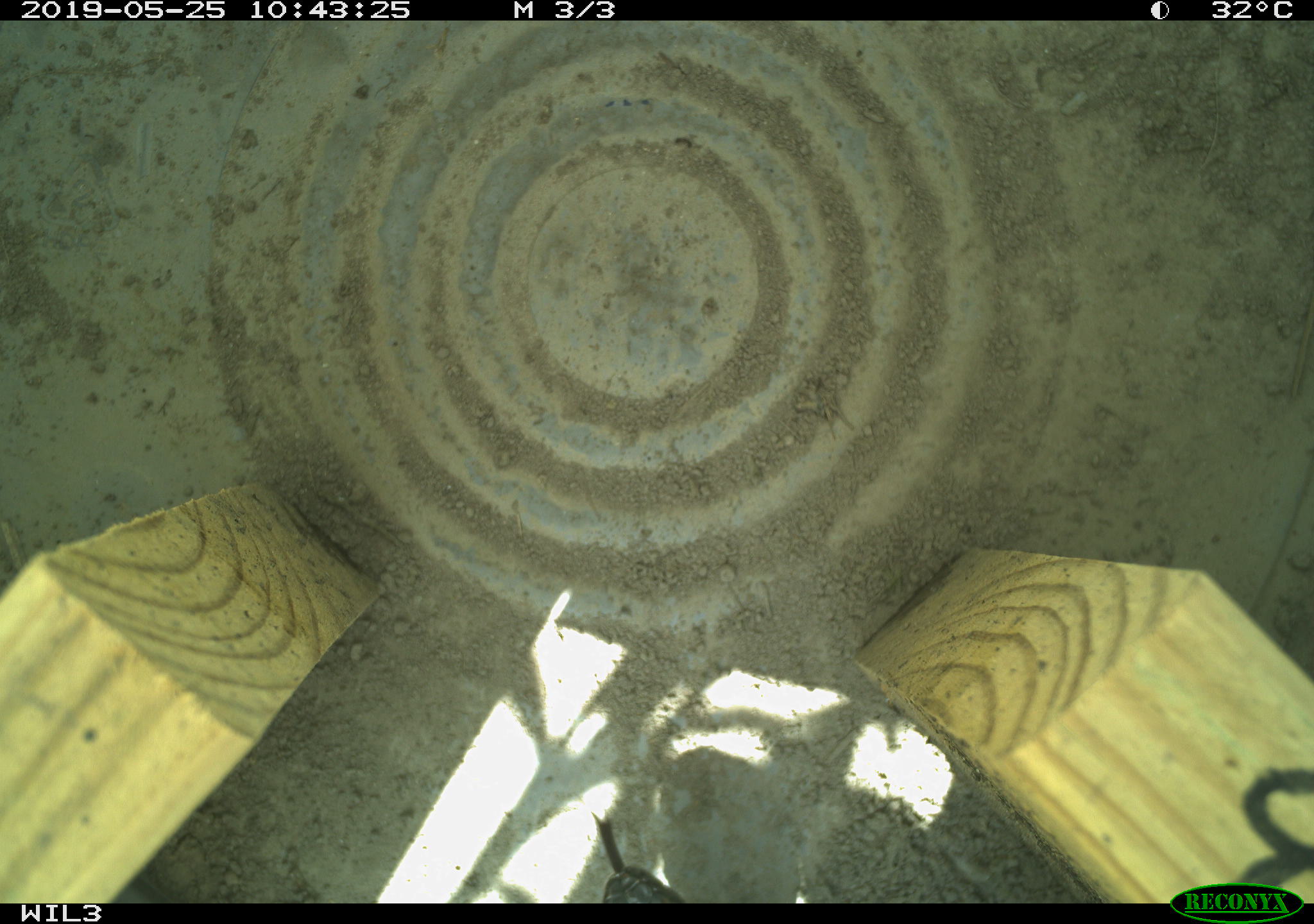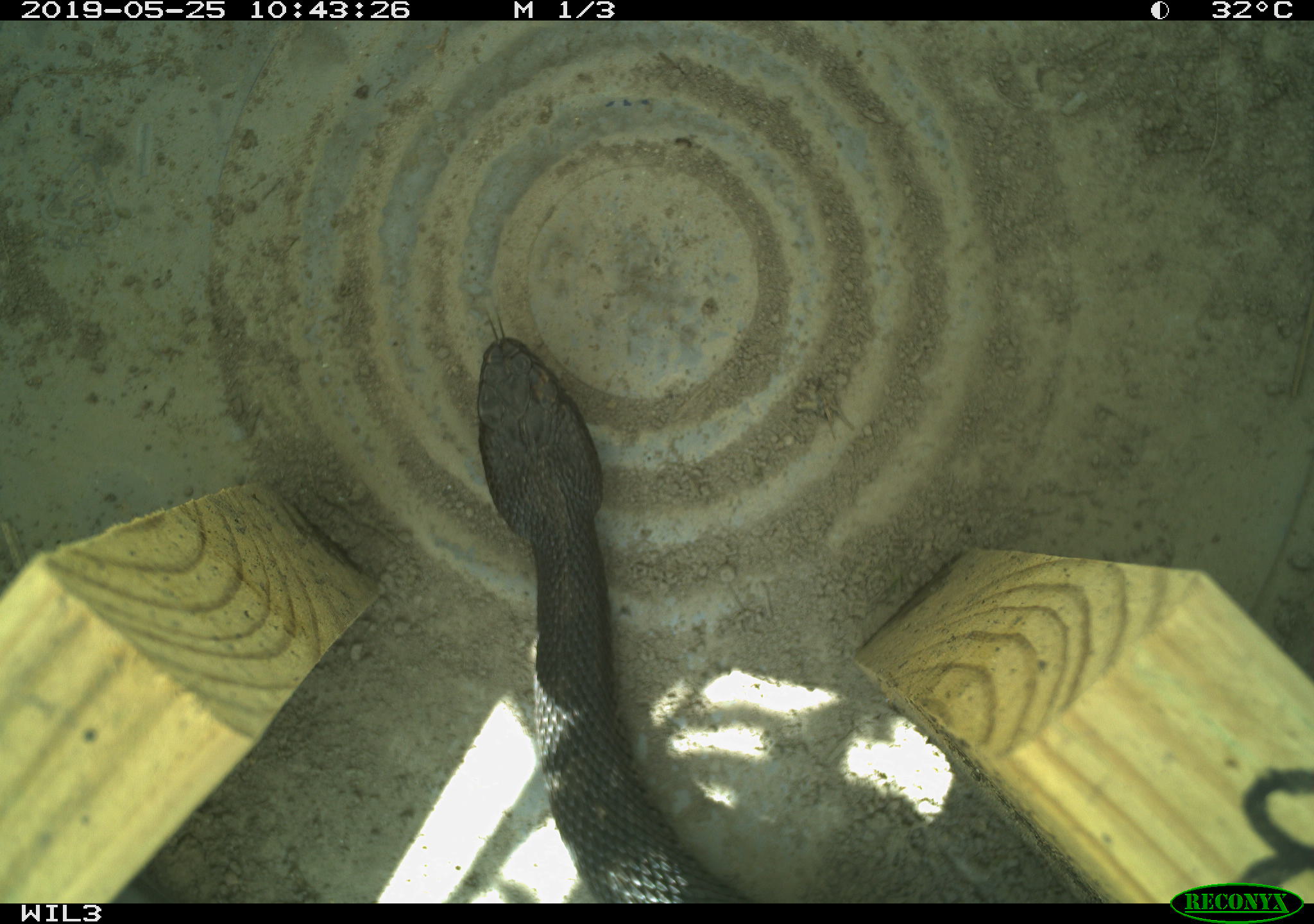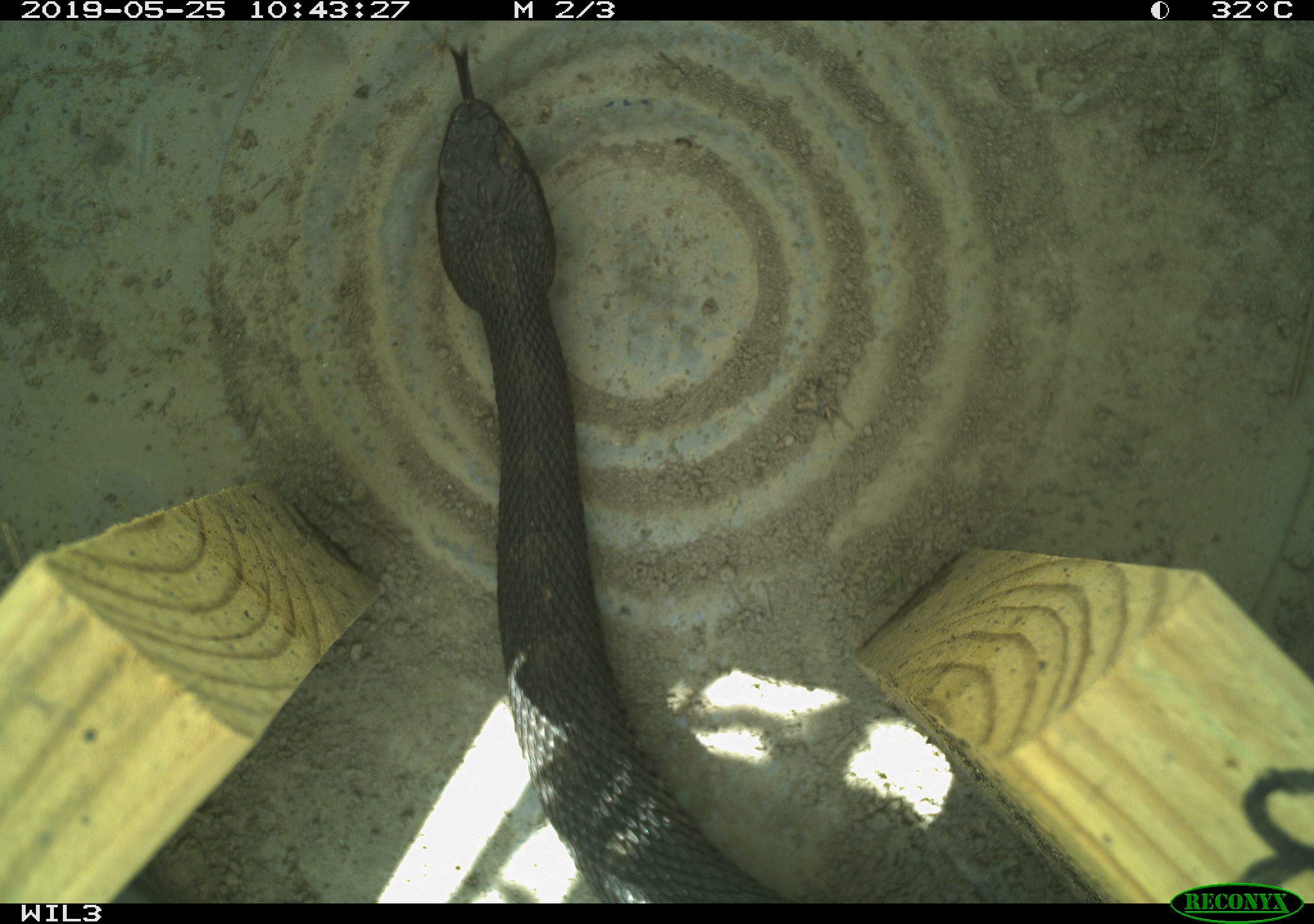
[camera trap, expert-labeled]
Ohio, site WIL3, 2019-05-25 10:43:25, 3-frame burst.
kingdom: Animalia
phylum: Chordata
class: Reptilia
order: Squamata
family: Viperidae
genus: Sistrurus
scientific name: Sistrurus catenatus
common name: eastern massasauga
Eastern massasauga (Sistrurus catenatus).